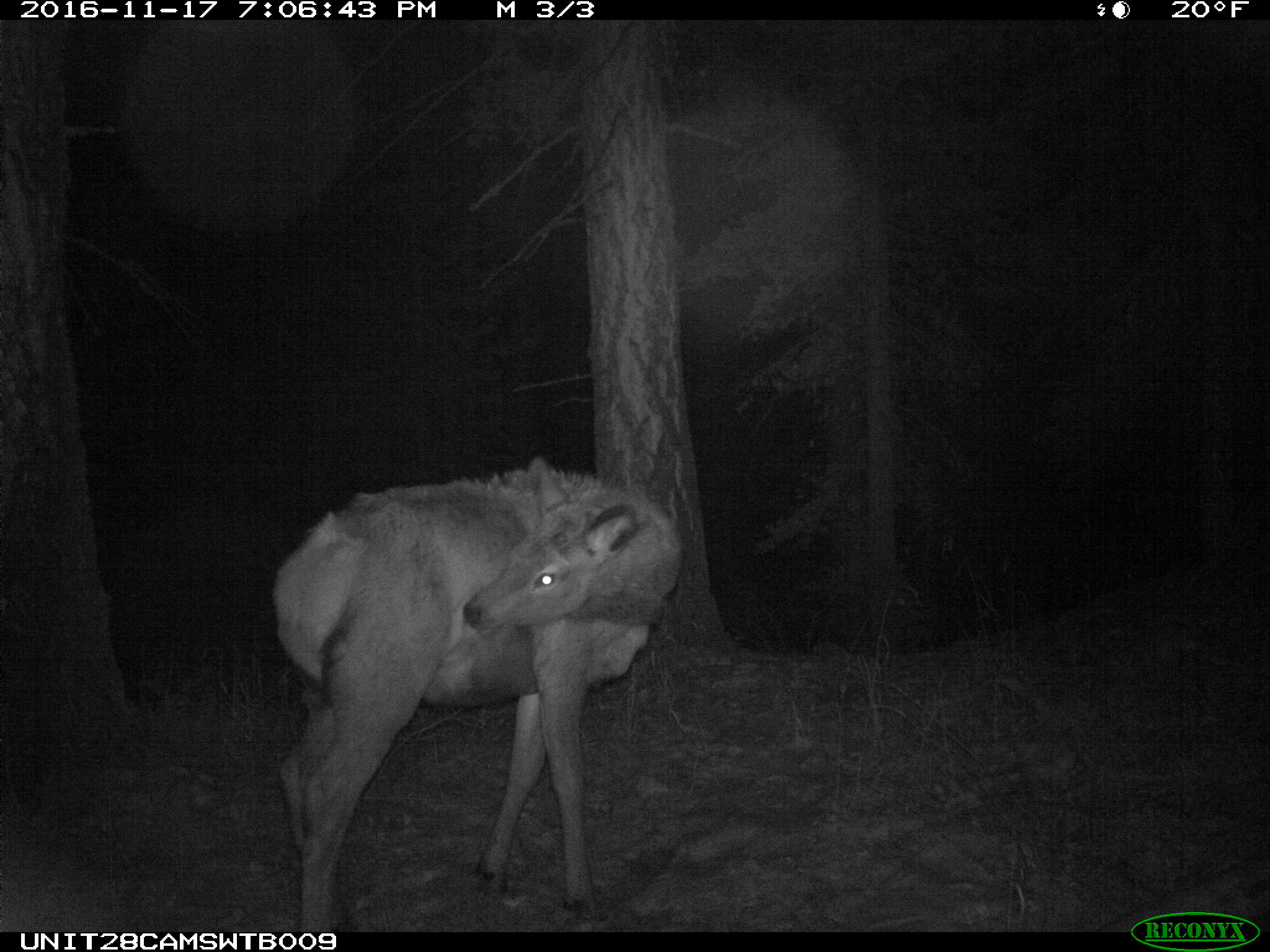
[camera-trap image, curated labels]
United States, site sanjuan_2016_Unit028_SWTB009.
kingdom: Animalia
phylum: Chordata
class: Mammalia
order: Artiodactyla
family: Cervidae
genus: Cervus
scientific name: Cervus elaphus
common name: red deer